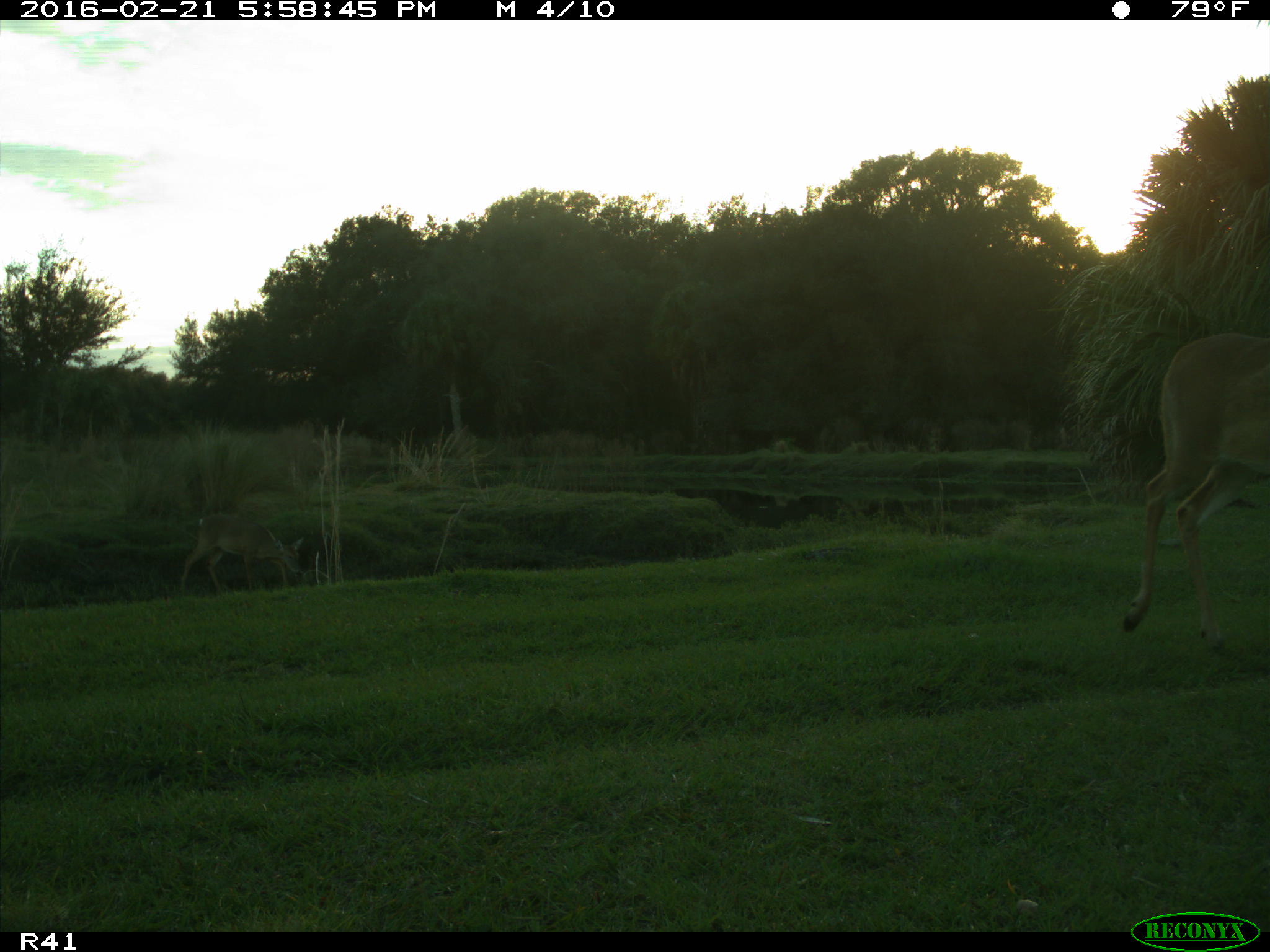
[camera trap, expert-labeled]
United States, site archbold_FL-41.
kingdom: Animalia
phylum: Chordata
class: Mammalia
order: Artiodactyla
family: Cervidae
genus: Odocoileus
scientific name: Odocoileus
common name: deer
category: unidentified deer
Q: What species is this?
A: Unidentified deer (deer) (Odocoileus).